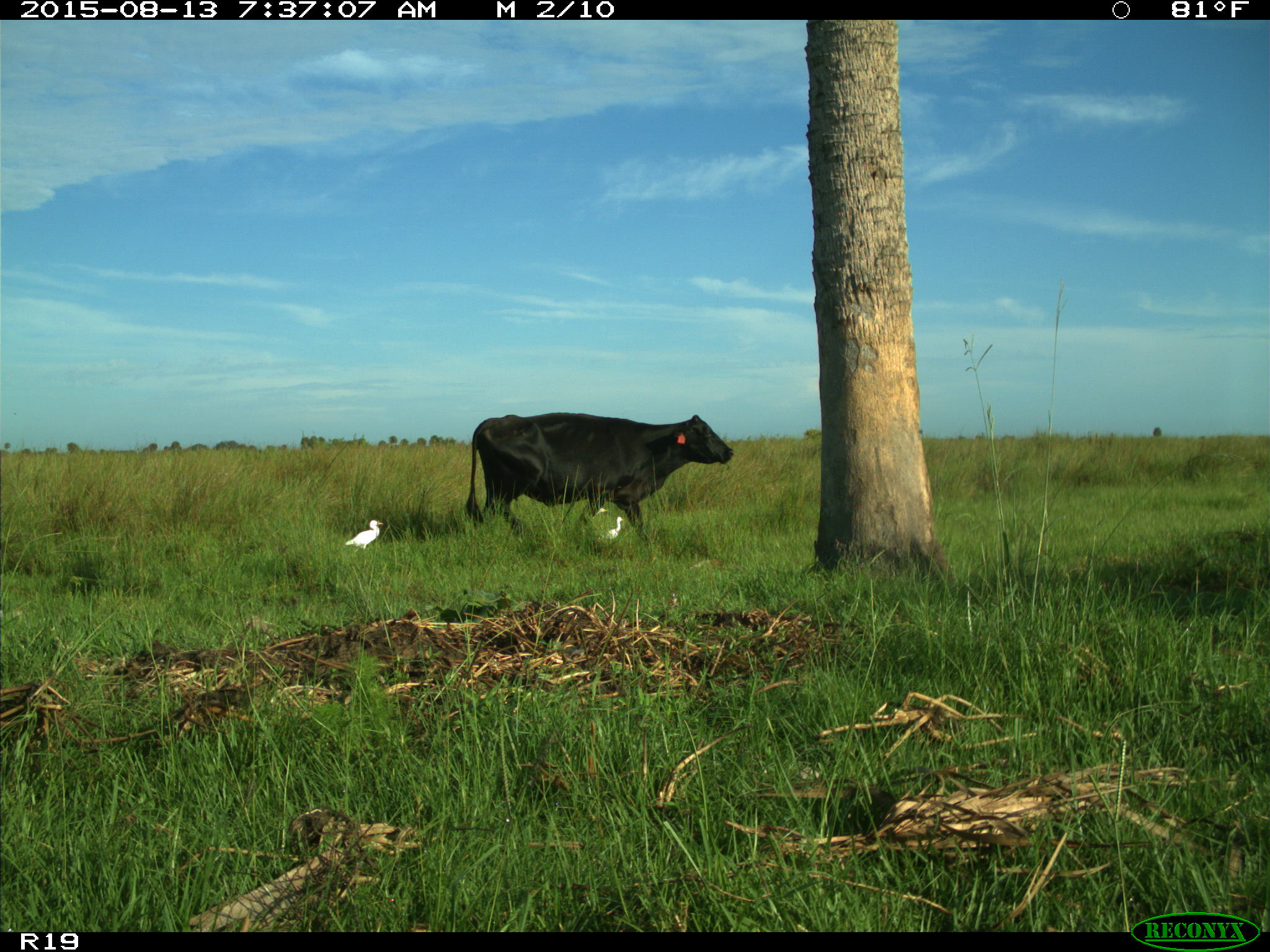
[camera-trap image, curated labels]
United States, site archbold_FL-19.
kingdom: Animalia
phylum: Chordata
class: Mammalia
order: Artiodactyla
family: Bovidae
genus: Bos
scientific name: Bos taurus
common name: domestic cow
Bos taurus (domestic cow).